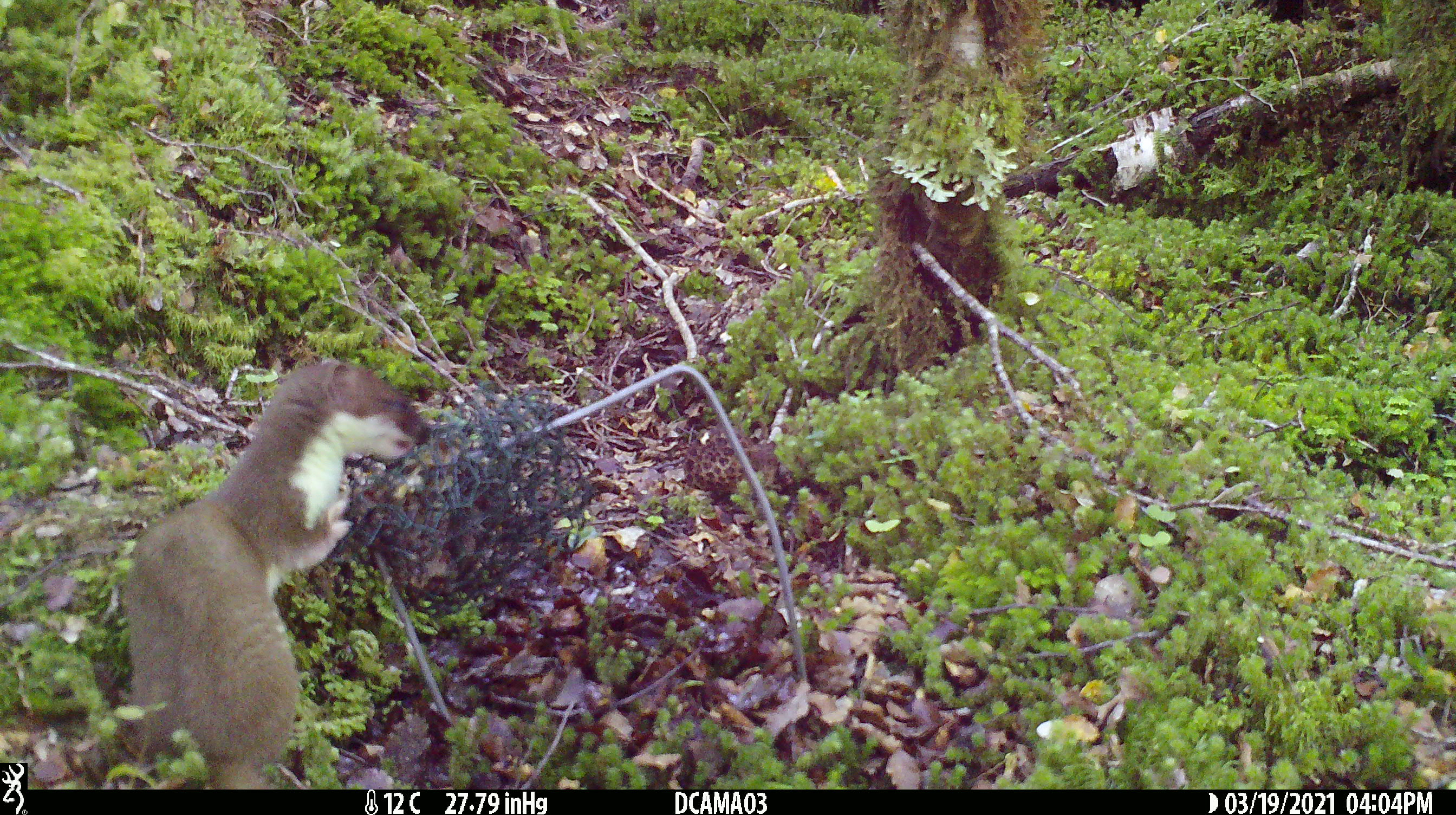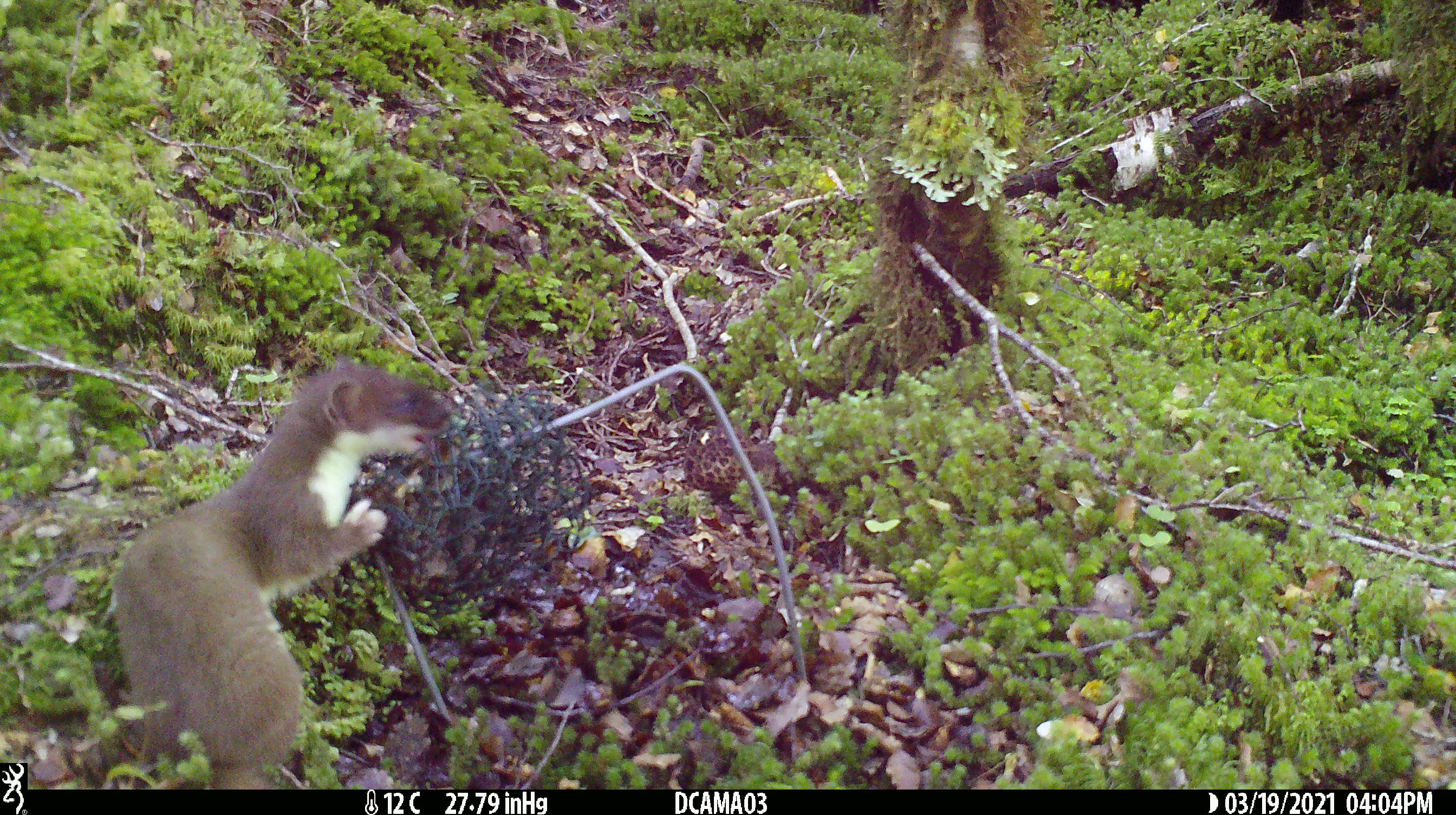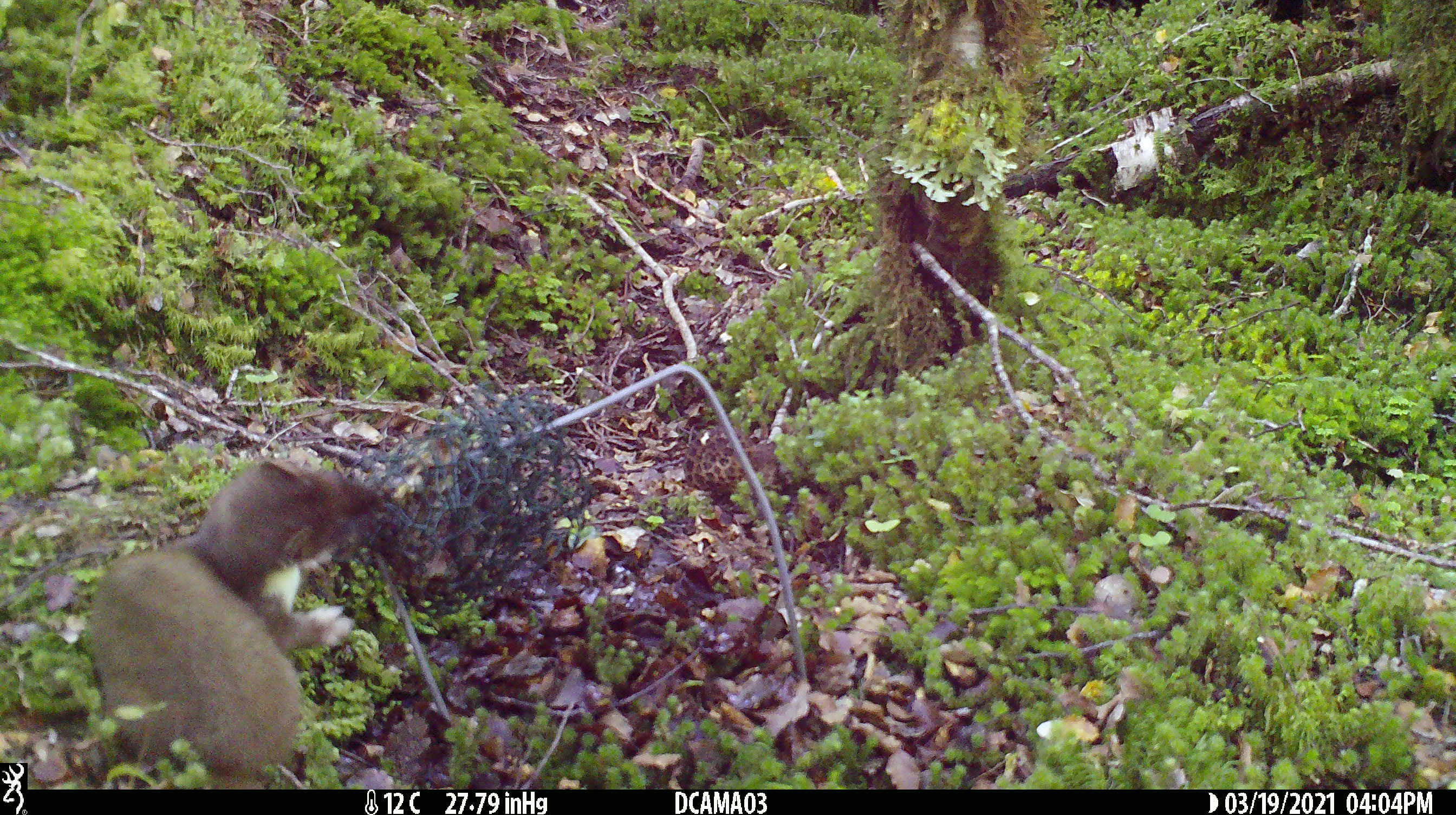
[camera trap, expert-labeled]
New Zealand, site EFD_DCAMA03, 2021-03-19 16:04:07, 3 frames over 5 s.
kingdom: Animalia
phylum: Chordata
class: Mammalia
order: Carnivora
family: Mustelidae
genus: Mustela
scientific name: Mustela erminea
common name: stoat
Stoat (Mustela erminea).